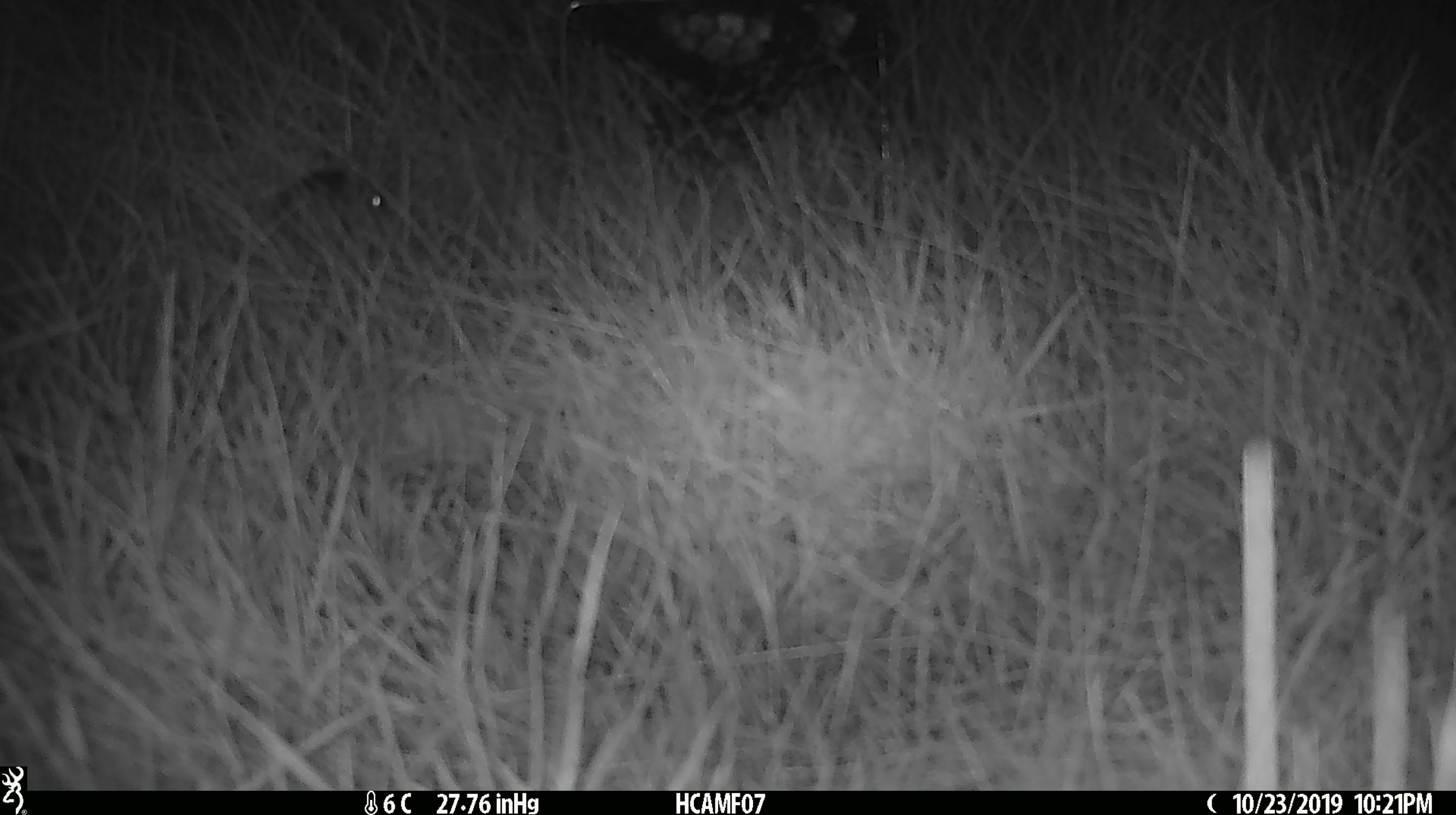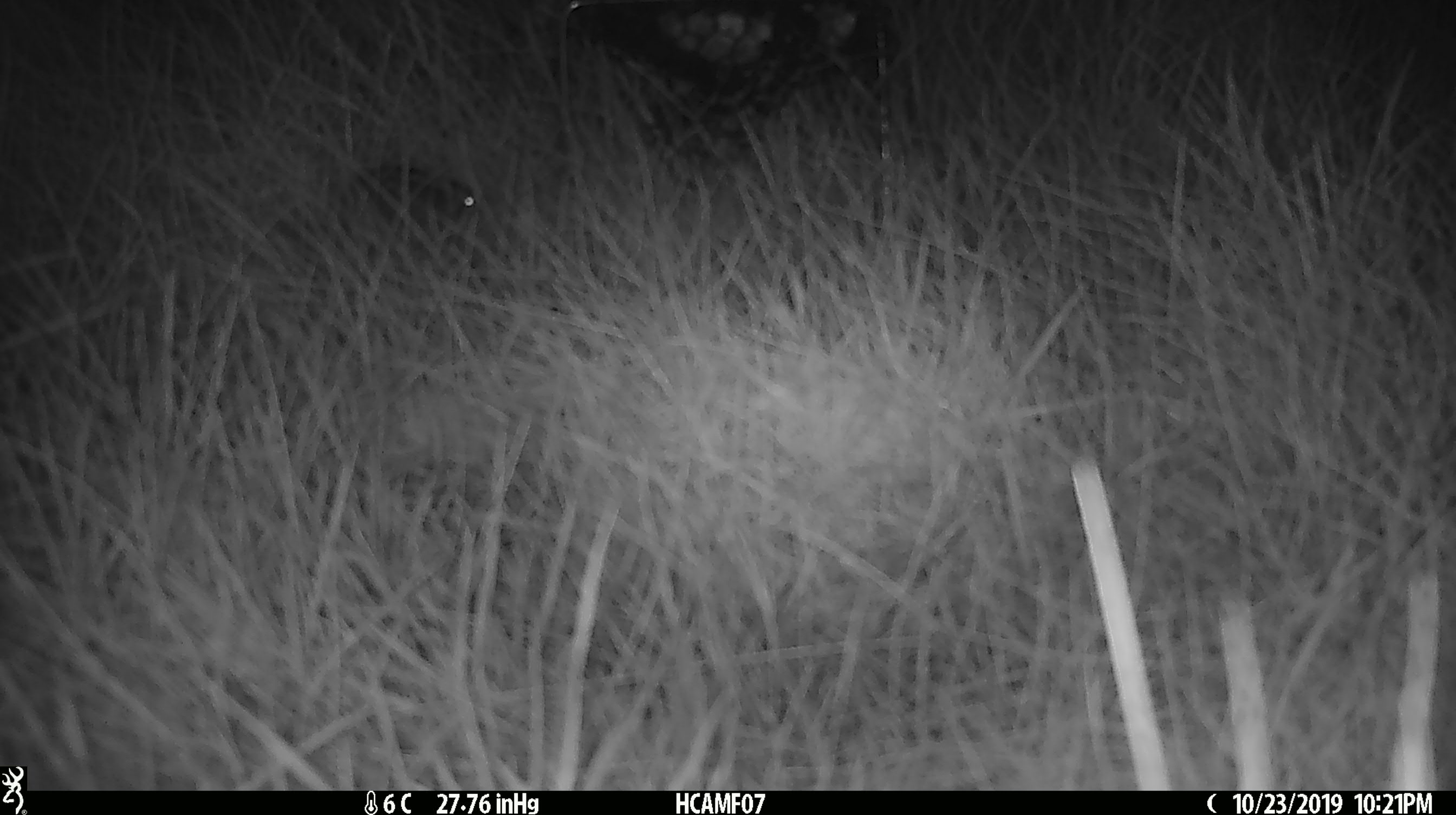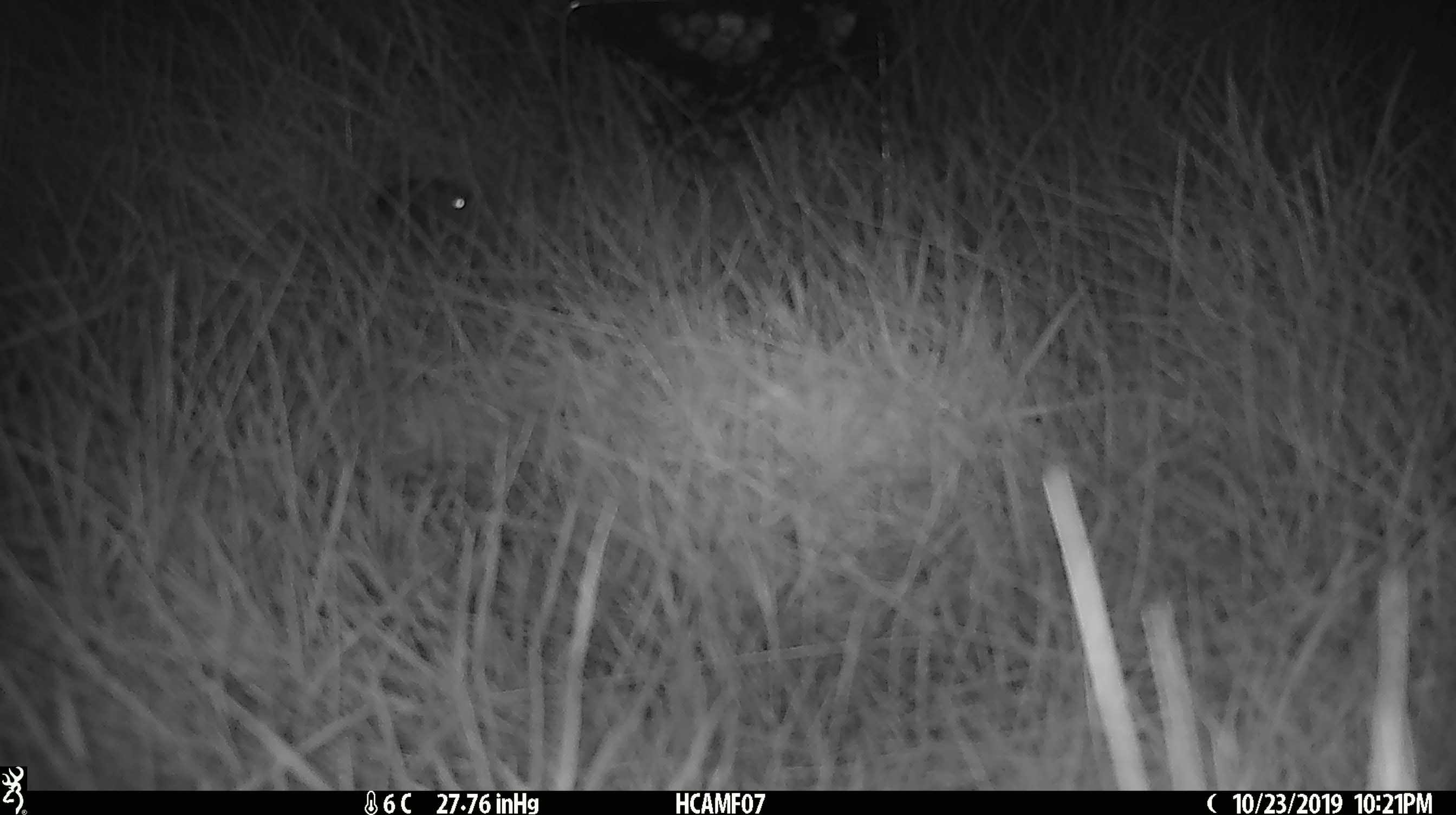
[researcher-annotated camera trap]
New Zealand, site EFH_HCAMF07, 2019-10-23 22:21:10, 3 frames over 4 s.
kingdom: Animalia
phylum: Chordata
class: Mammalia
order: Rodentia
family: Muridae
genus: Mus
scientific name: Mus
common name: mouse